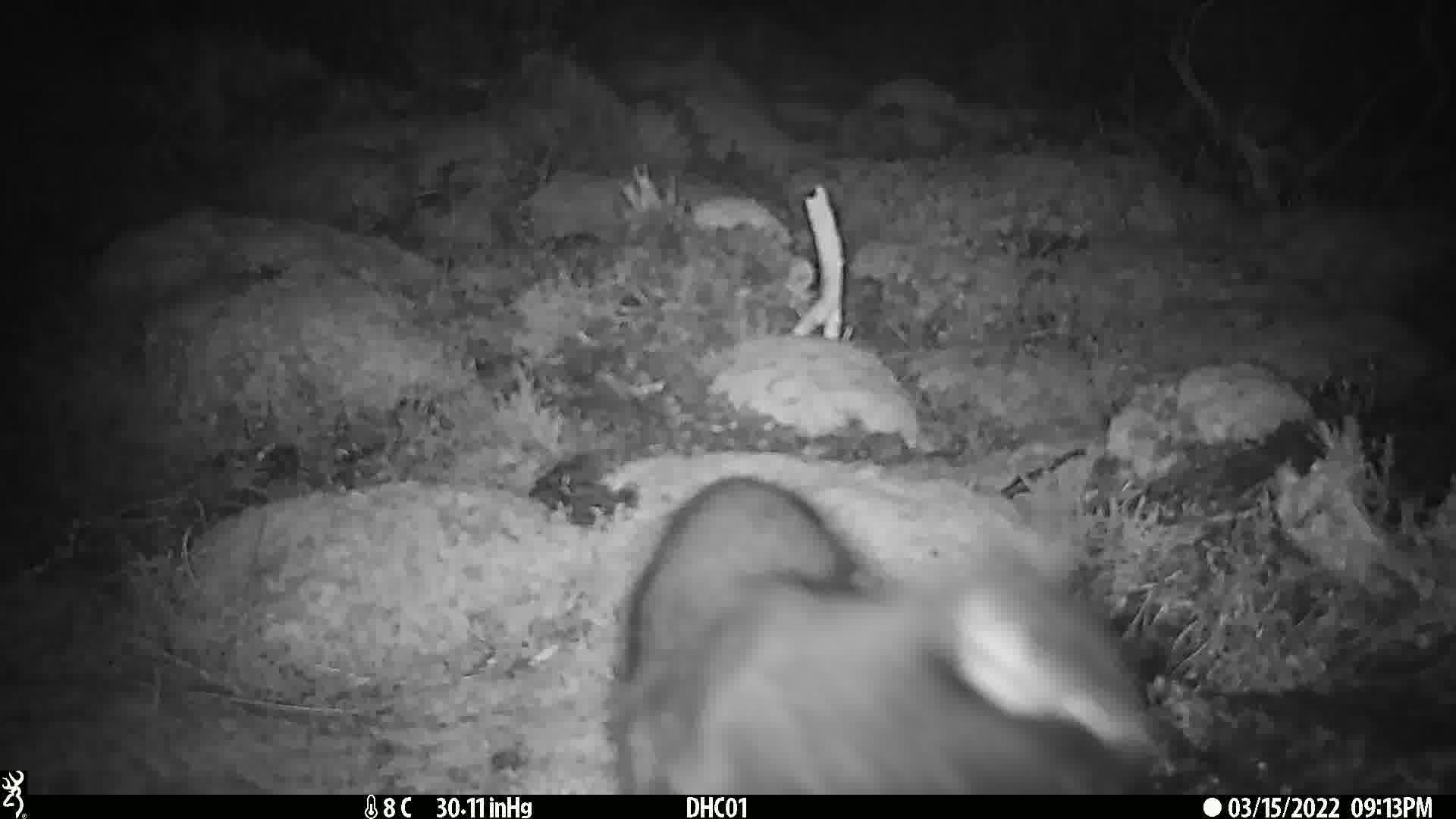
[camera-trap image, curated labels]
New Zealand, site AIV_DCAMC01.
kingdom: Animalia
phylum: Chordata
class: Mammalia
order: Carnivora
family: Felidae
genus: Felis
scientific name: Felis catus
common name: domestic cat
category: cat